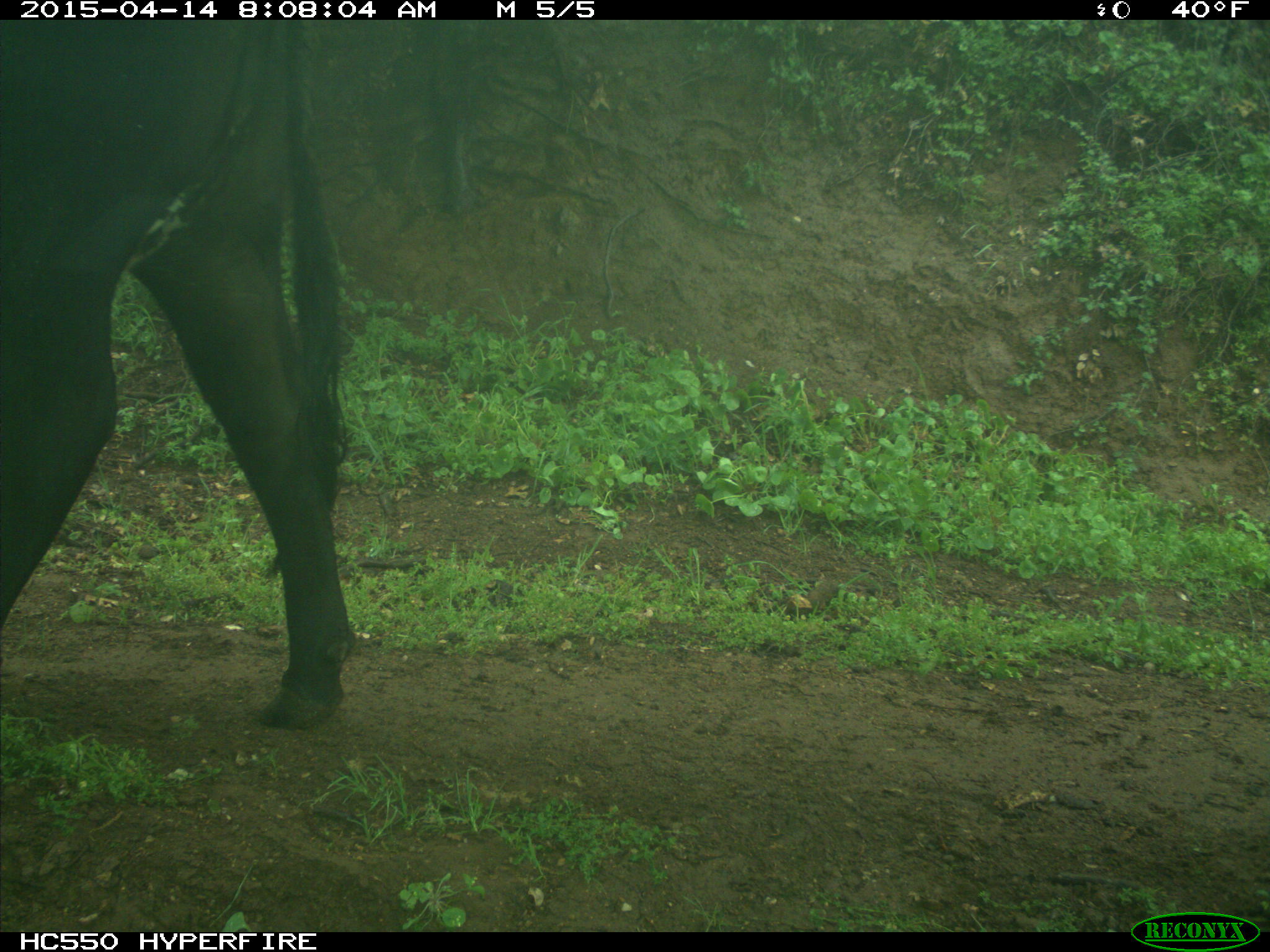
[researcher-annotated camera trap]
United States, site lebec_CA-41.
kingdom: Animalia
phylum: Chordata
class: Mammalia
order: Artiodactyla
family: Bovidae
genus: Bos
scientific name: Bos taurus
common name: domestic cow